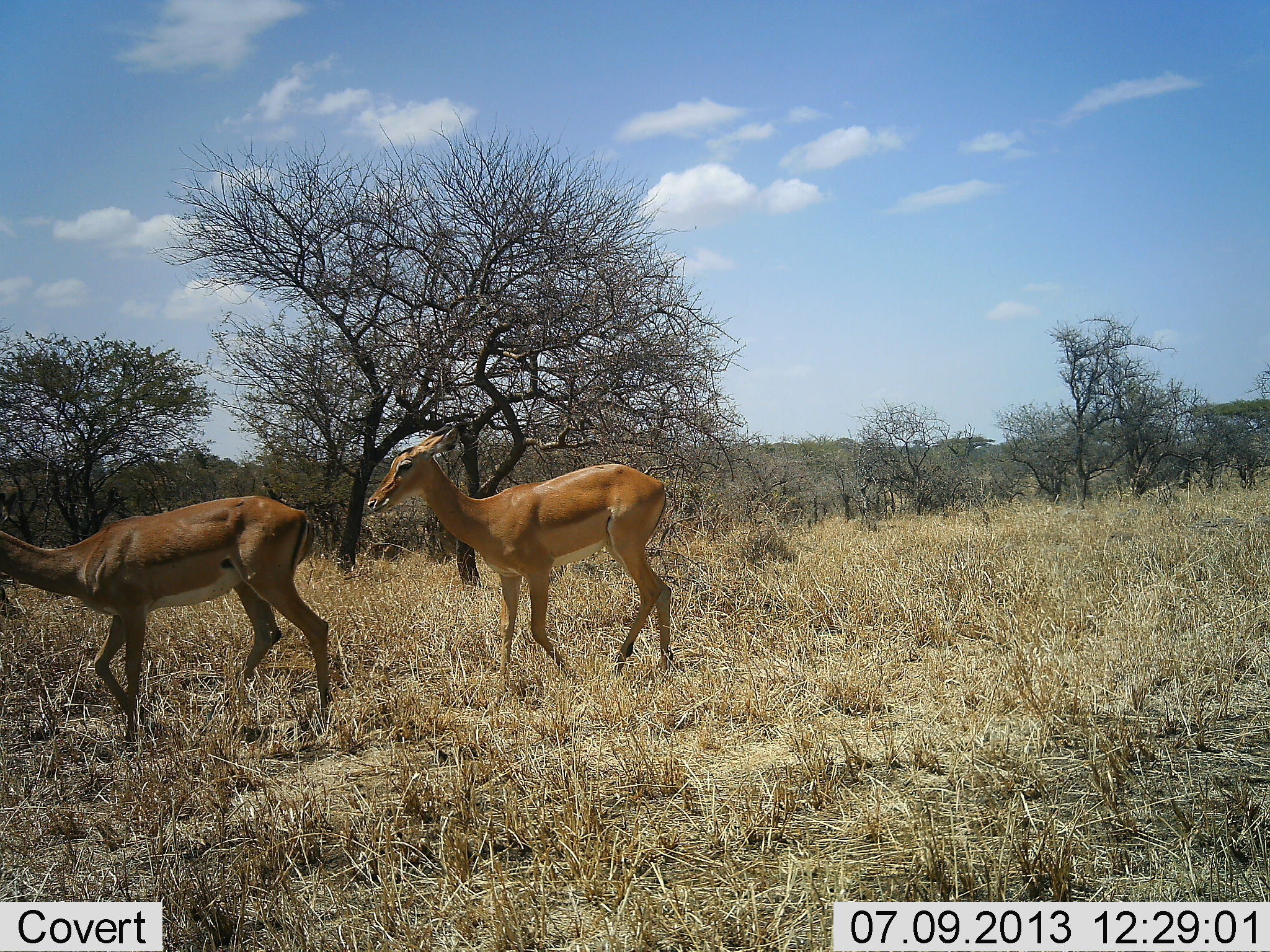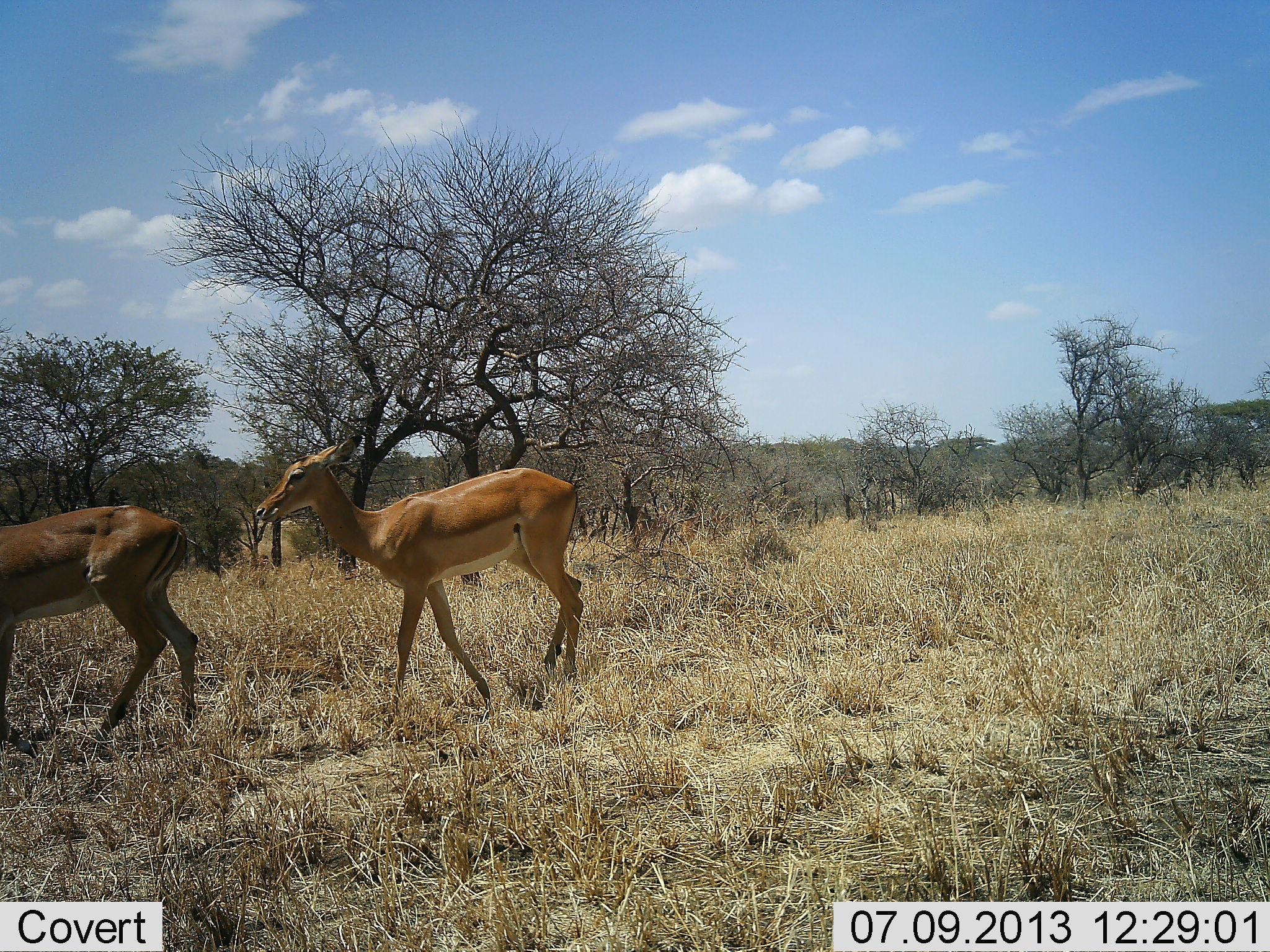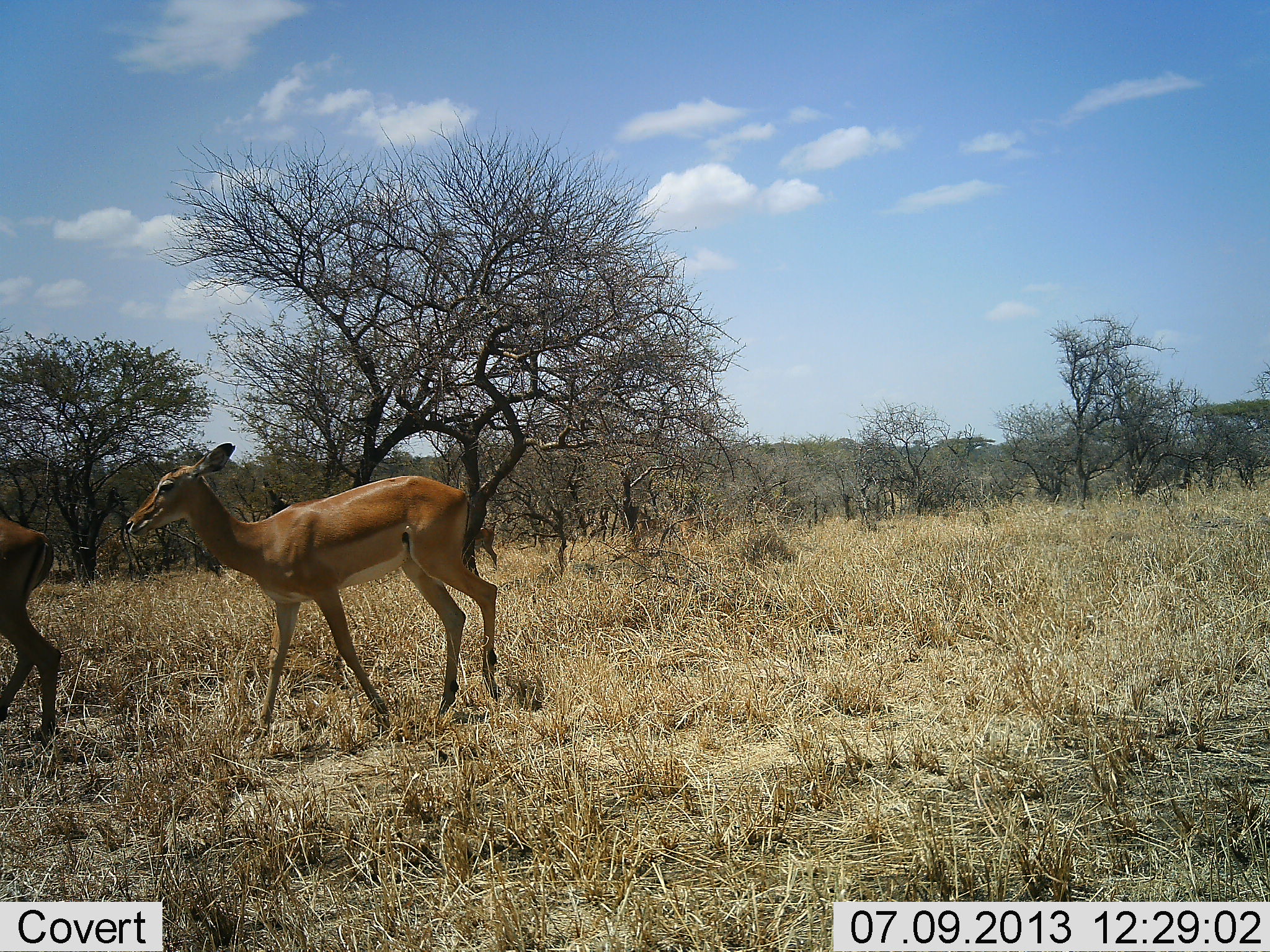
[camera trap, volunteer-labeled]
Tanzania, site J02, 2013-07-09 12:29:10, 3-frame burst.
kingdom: Animalia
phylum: Chordata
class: Mammalia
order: Artiodactyla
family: Bovidae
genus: Aepyceros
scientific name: Aepyceros melampus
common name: impala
Impala (Aepyceros melampus), count 2. Behavior (volunteer vote fractions): standing 5%, resting 0%, moving 100%, interacting 0%. Young present (vote fraction): 10%. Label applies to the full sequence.